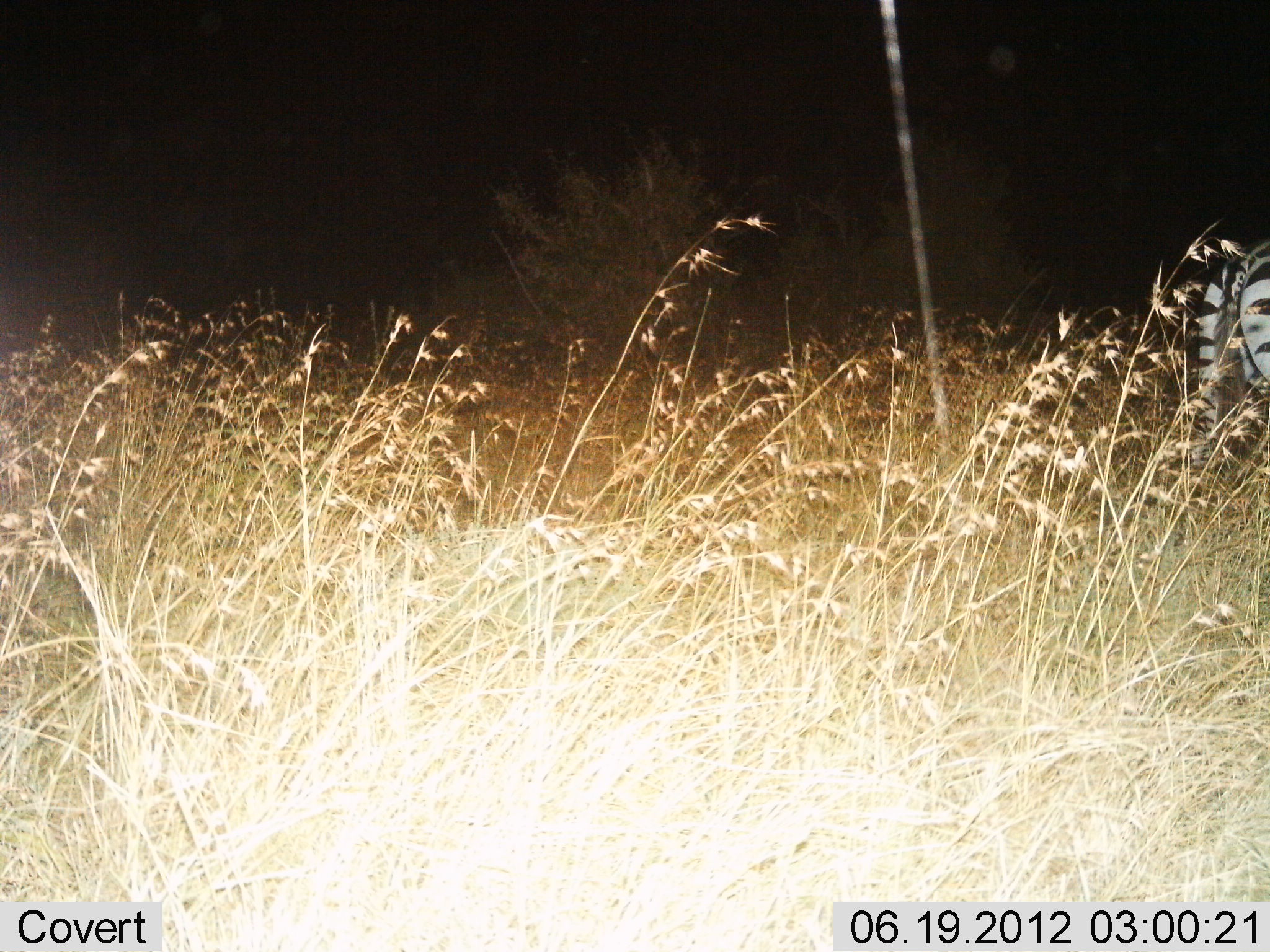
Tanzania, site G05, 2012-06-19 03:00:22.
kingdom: Animalia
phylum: Chordata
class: Mammalia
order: Perissodactyla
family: Equidae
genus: Equus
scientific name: Equus quagga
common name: plains zebra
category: zebra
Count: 1.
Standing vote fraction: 60%.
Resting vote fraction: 0%.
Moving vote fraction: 40%.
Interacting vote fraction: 0%.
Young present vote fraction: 0%.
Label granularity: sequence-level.